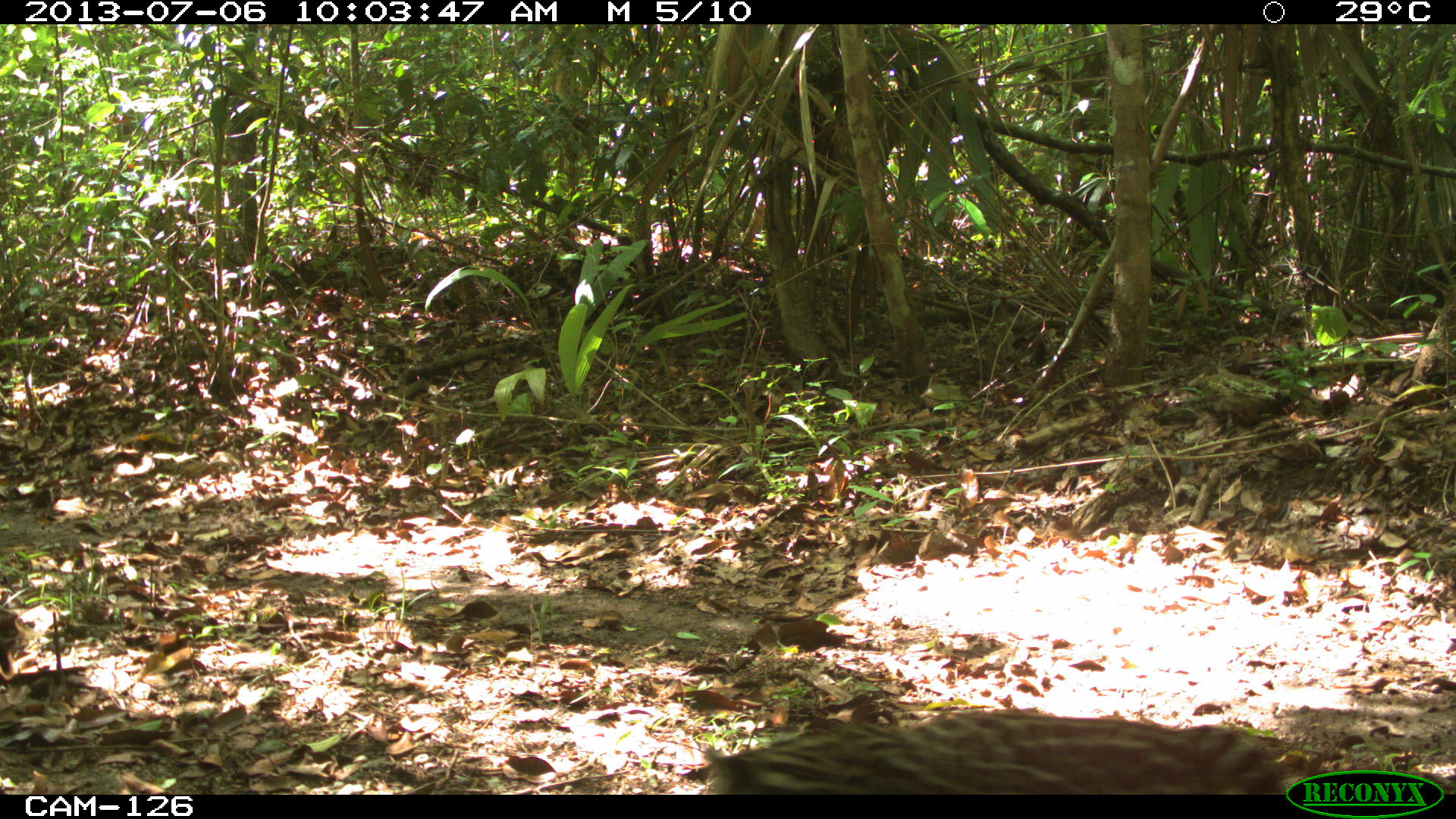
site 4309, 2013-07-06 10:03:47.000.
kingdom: Animalia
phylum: Chordata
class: Mammalia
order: Carnivora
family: Felidae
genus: Leopardus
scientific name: Leopardus pardalis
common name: ocelot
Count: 1.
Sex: female.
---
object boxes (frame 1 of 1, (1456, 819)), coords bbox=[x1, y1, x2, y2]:
leopardus pardalis: bbox=[701, 708, 1290, 793]